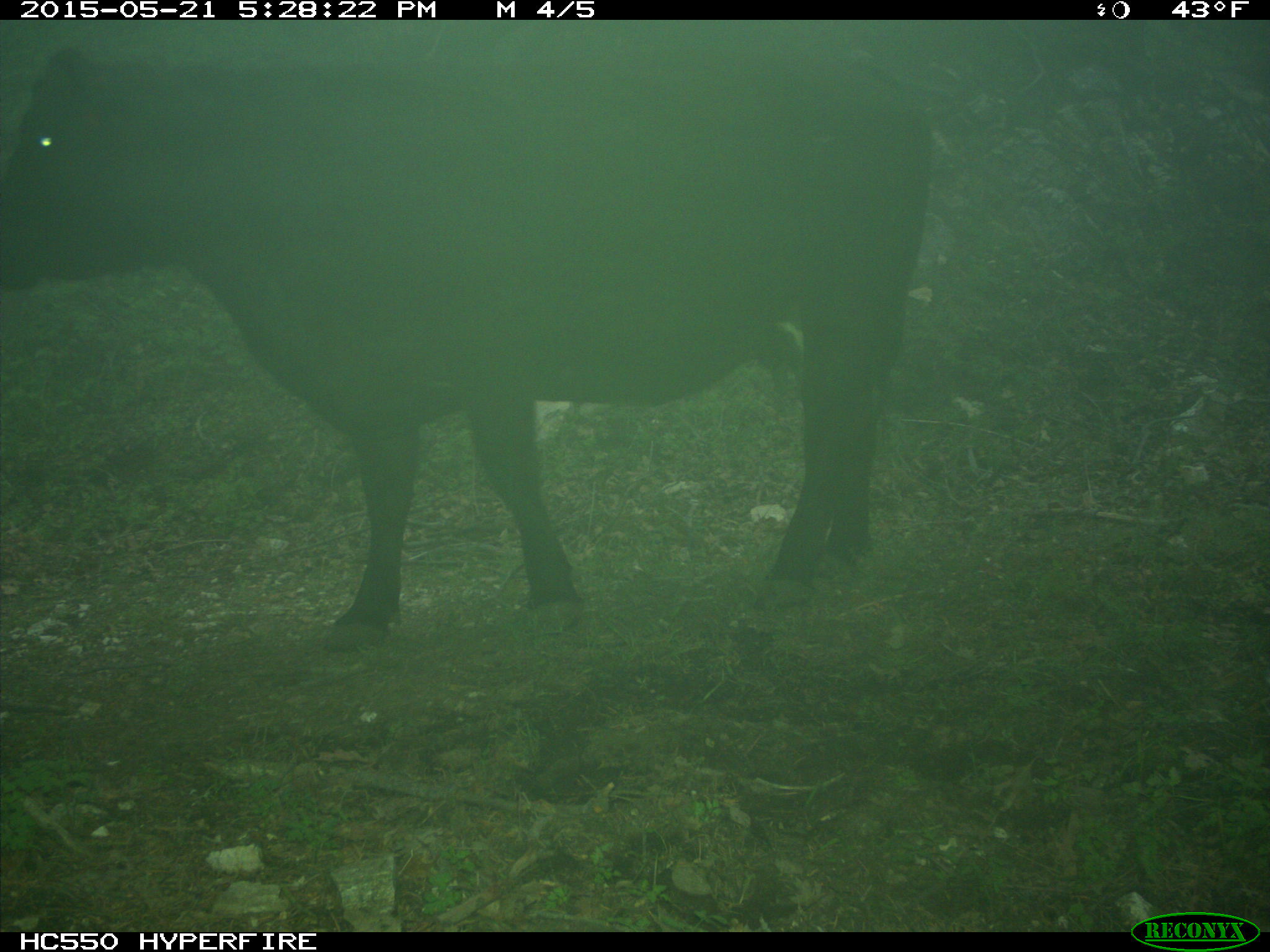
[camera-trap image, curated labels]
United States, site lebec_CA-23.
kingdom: Animalia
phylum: Chordata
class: Mammalia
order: Artiodactyla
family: Bovidae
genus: Bos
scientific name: Bos taurus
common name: domestic cow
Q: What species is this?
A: Bos taurus (domestic cow).